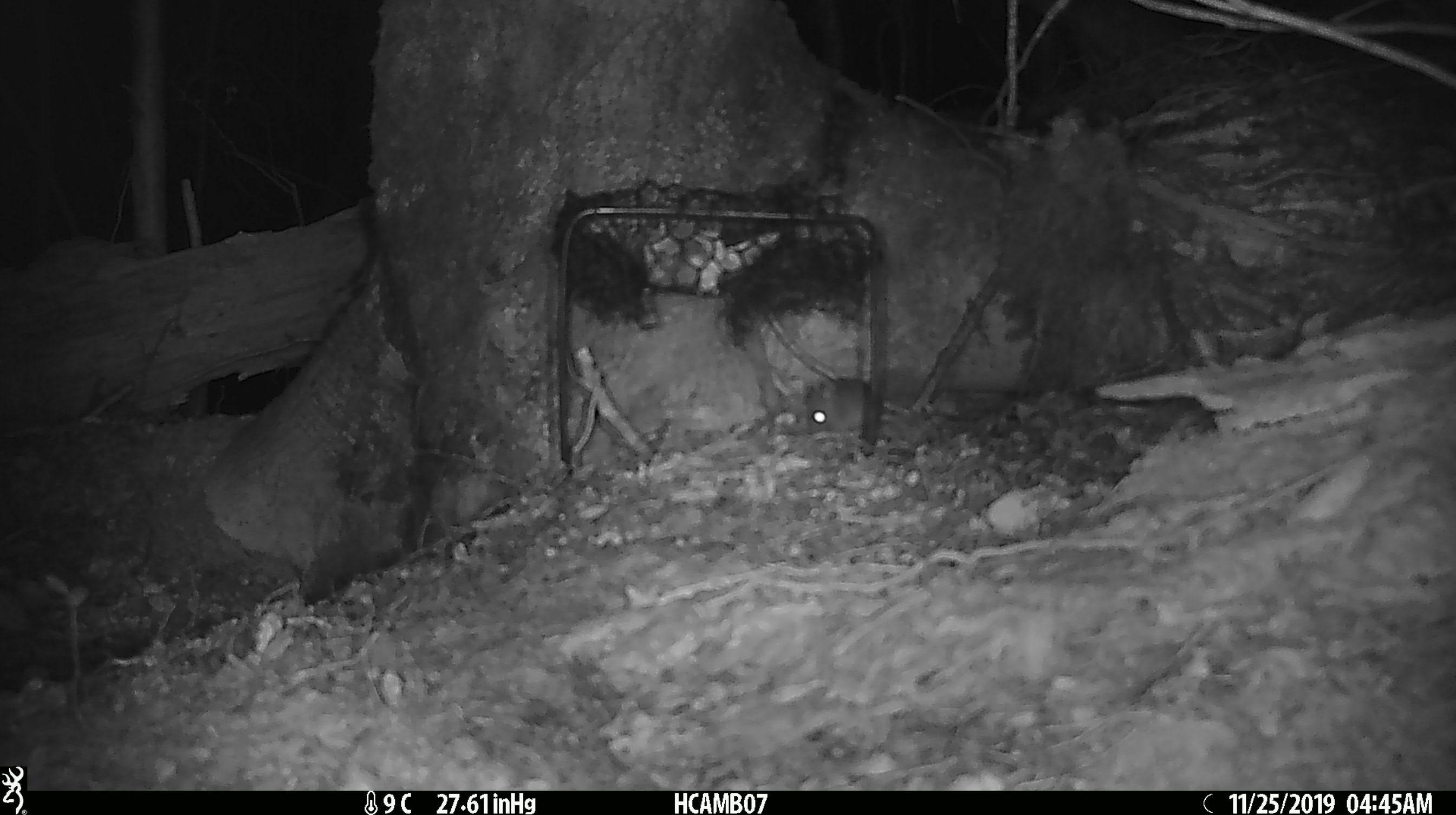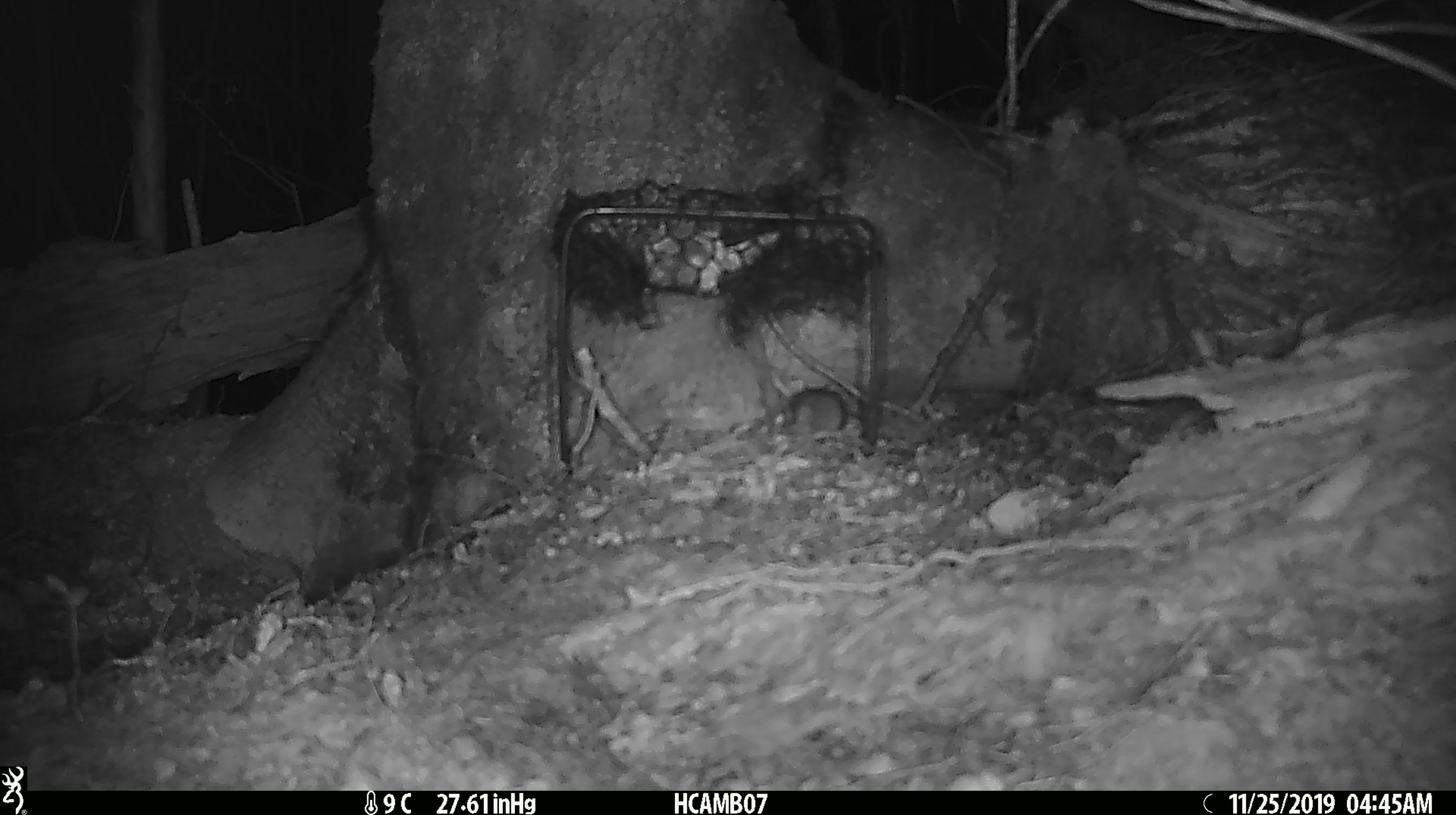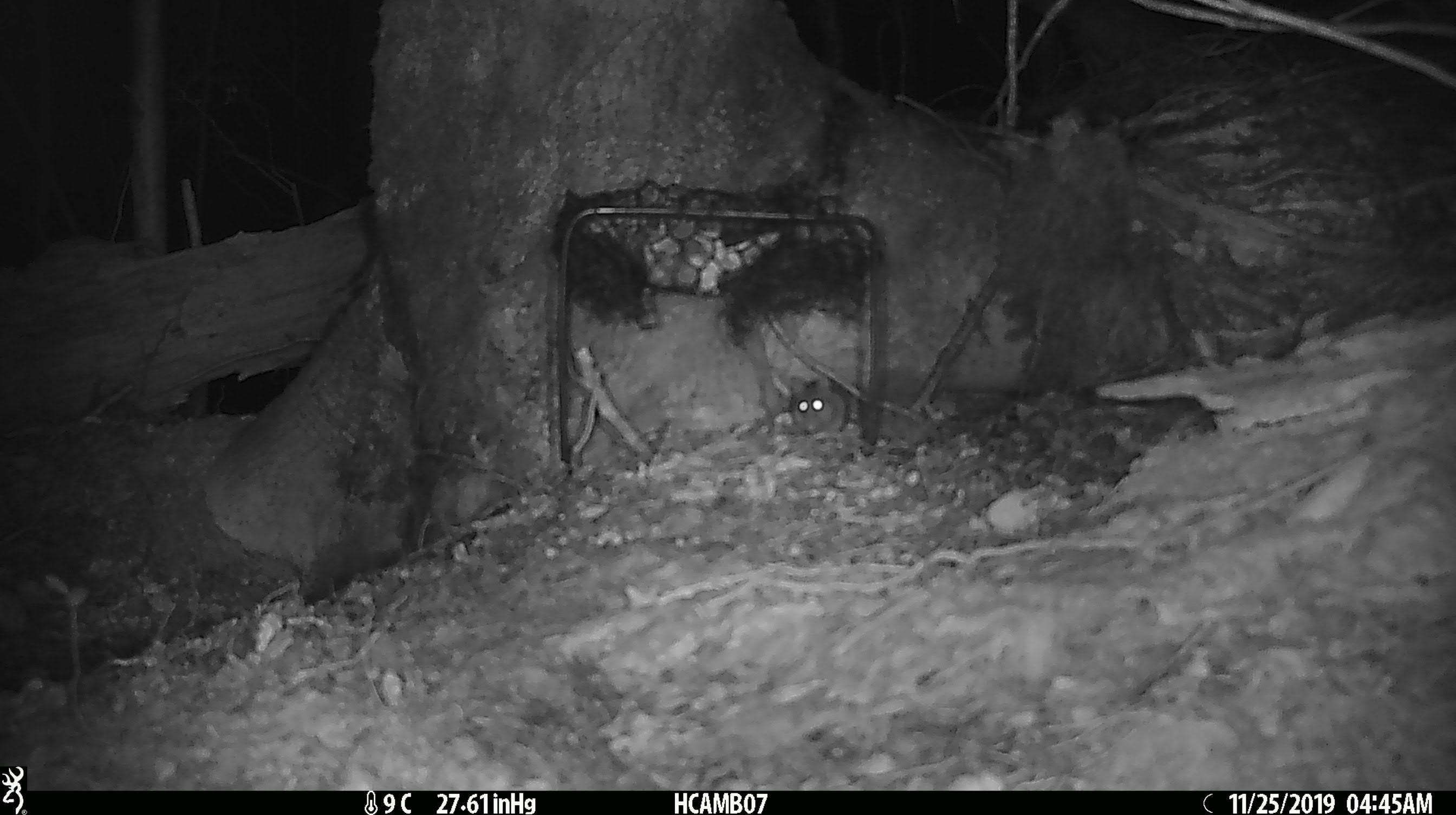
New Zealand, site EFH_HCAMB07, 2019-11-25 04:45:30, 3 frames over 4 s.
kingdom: Animalia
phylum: Chordata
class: Mammalia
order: Rodentia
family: Muridae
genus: Mus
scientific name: Mus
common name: mouse